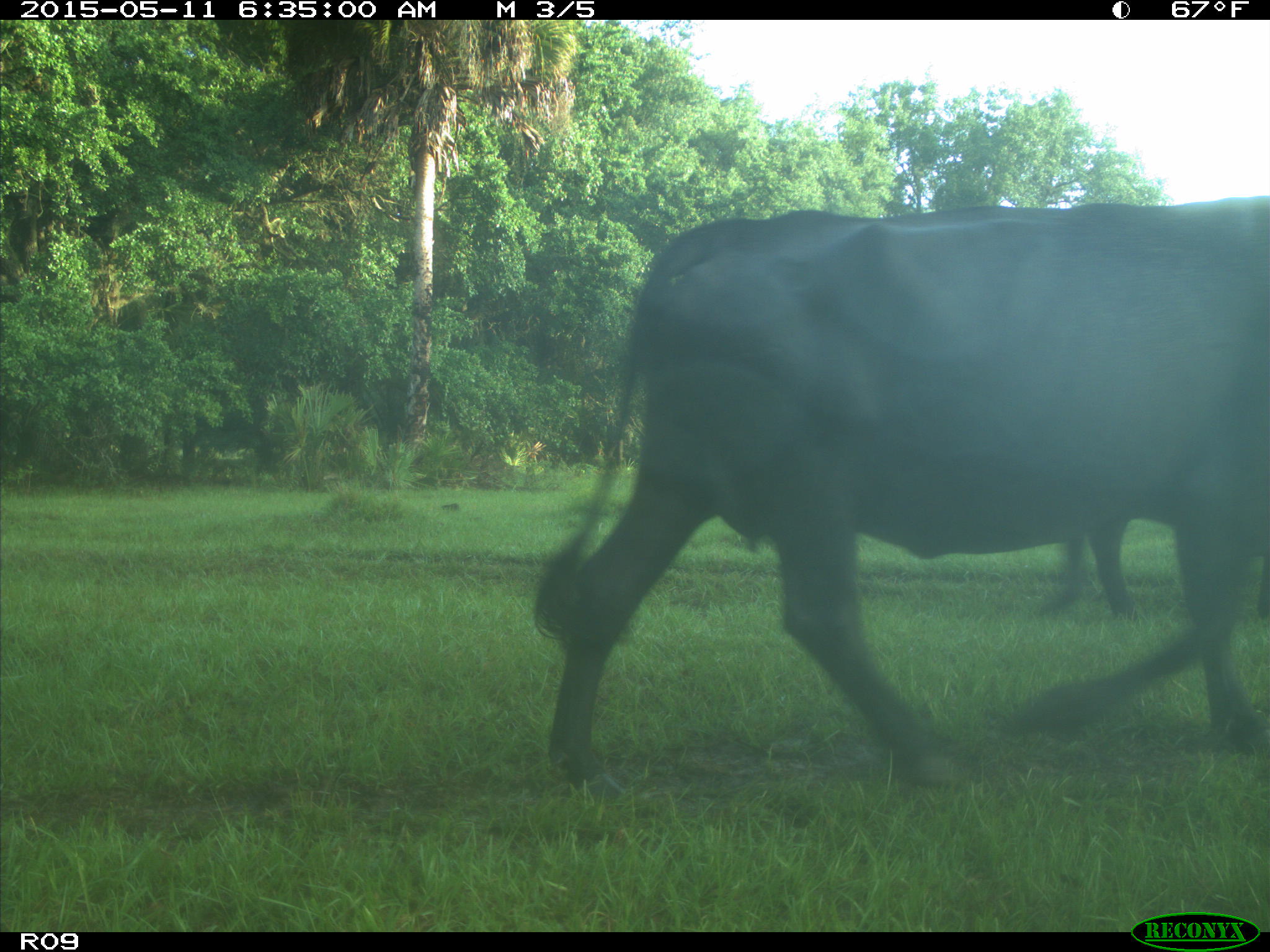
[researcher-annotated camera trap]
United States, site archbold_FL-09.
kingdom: Animalia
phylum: Chordata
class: Mammalia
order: Artiodactyla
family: Bovidae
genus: Bos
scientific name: Bos taurus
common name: domestic cow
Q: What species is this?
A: Bos taurus (domestic cow).